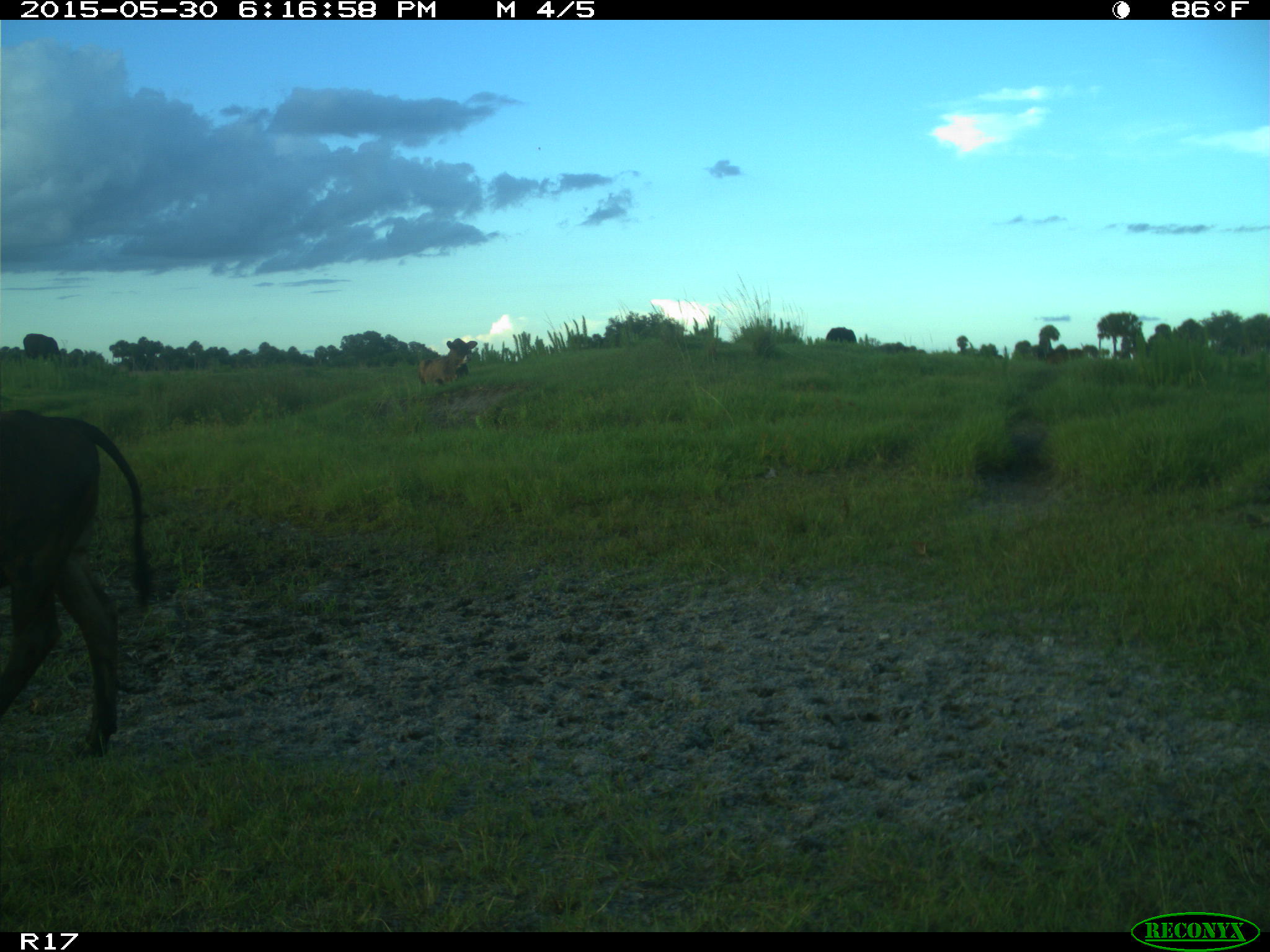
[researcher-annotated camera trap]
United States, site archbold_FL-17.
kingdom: Animalia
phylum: Chordata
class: Mammalia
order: Artiodactyla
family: Bovidae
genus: Bos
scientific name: Bos taurus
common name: domestic cow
Bos taurus (domestic cow).